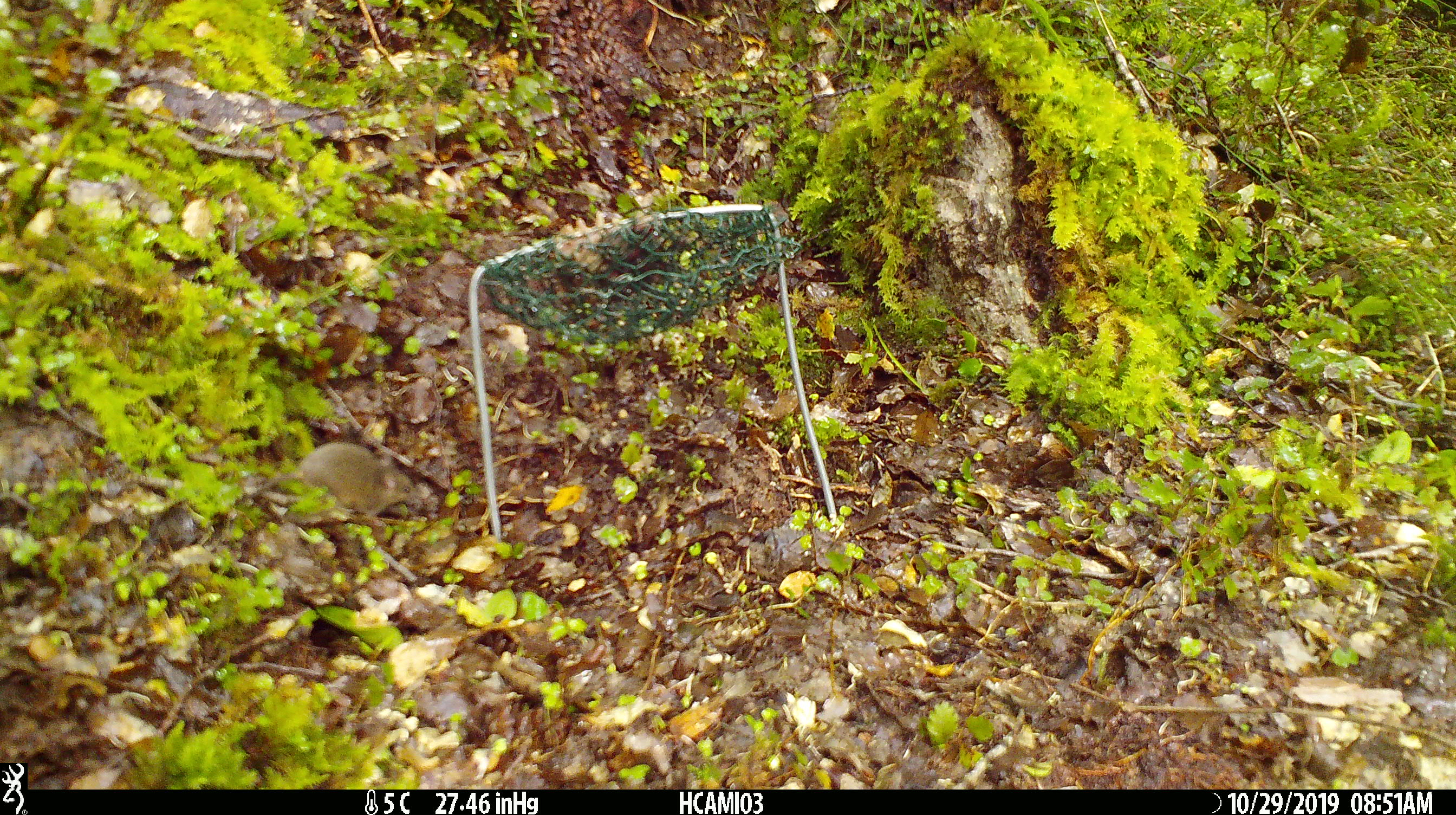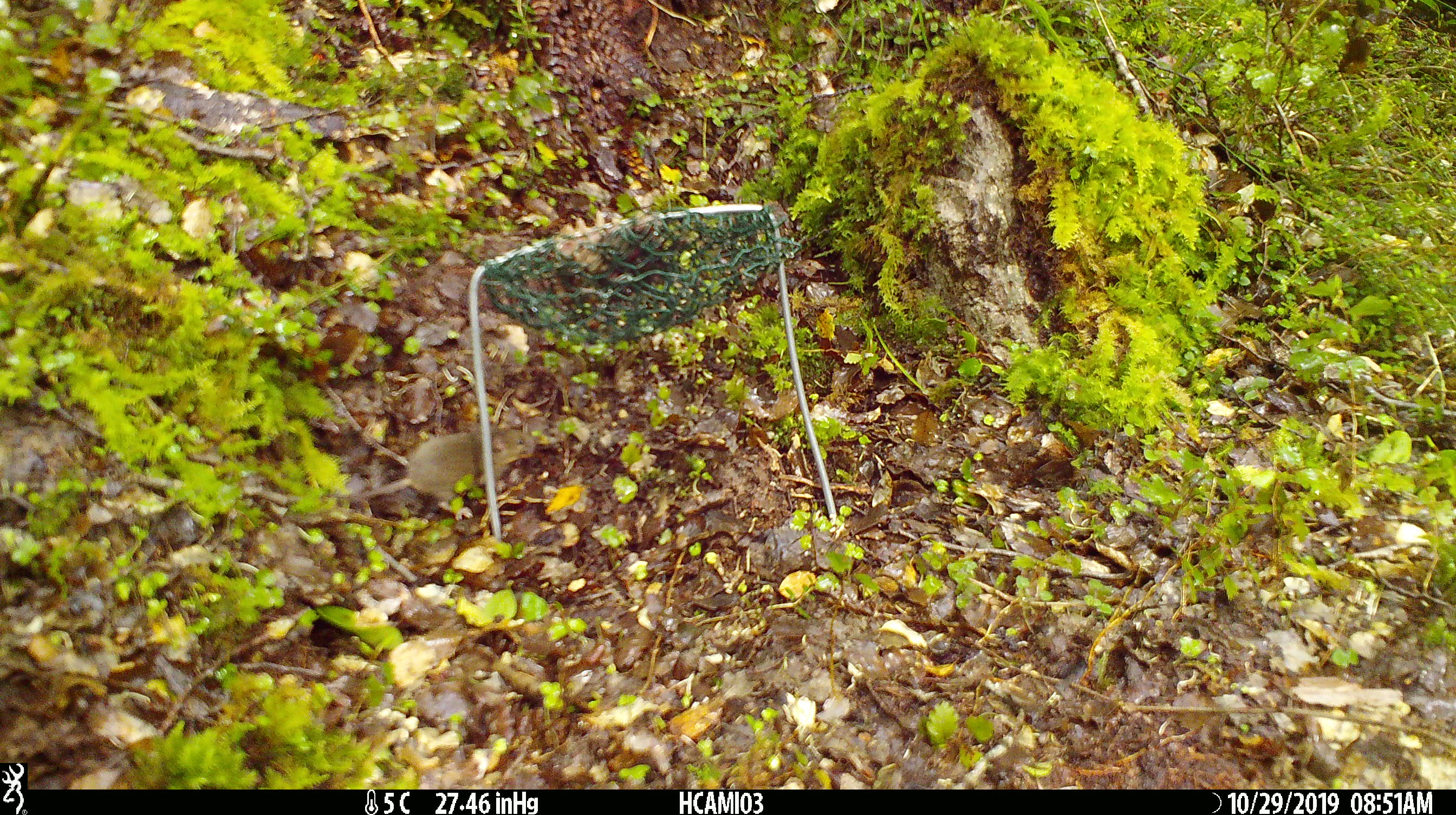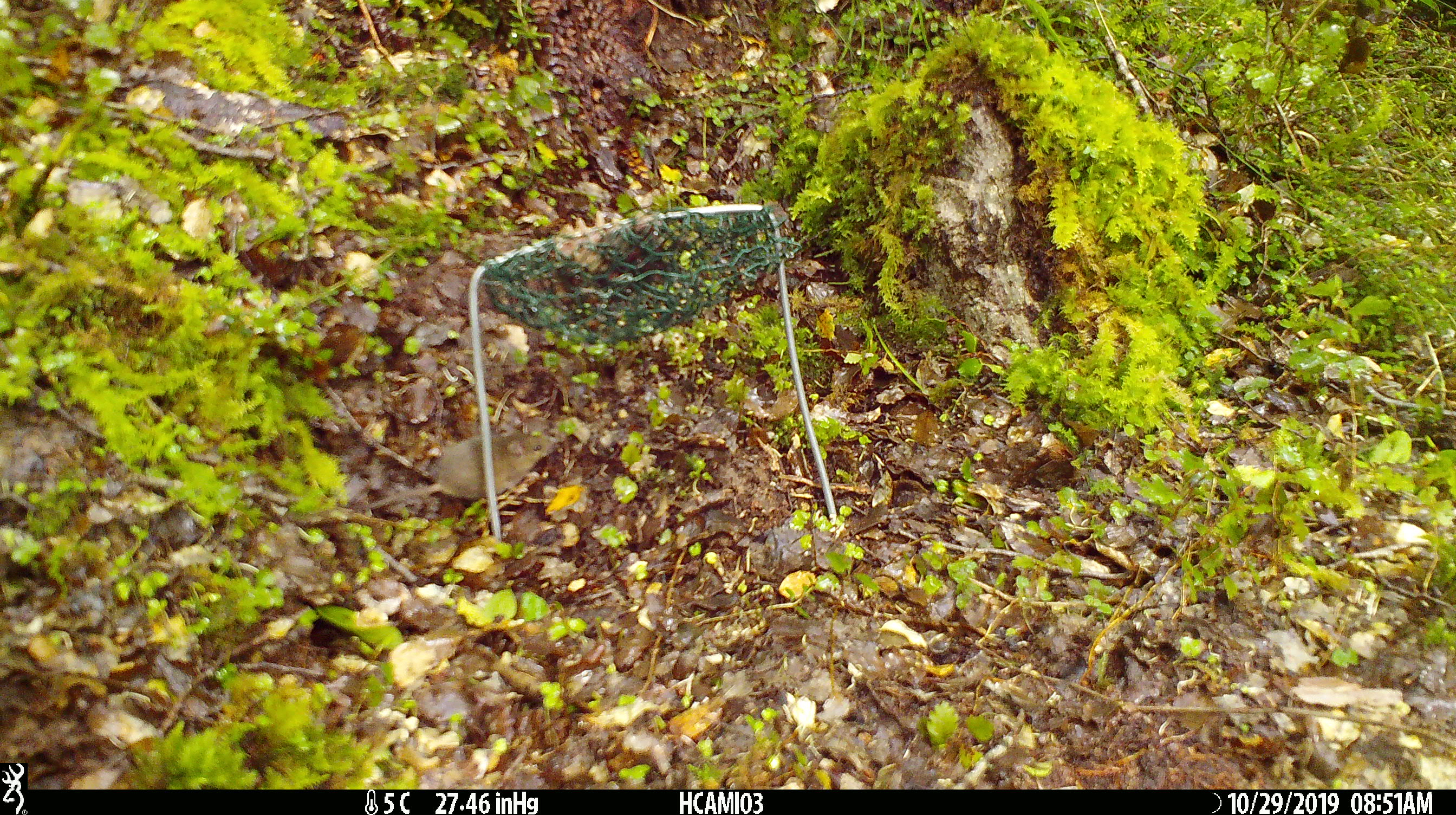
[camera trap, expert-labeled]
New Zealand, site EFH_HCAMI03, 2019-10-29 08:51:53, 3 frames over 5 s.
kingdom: Animalia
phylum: Chordata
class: Mammalia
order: Rodentia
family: Muridae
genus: Mus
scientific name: Mus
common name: mouse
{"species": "mouse (Mus)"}